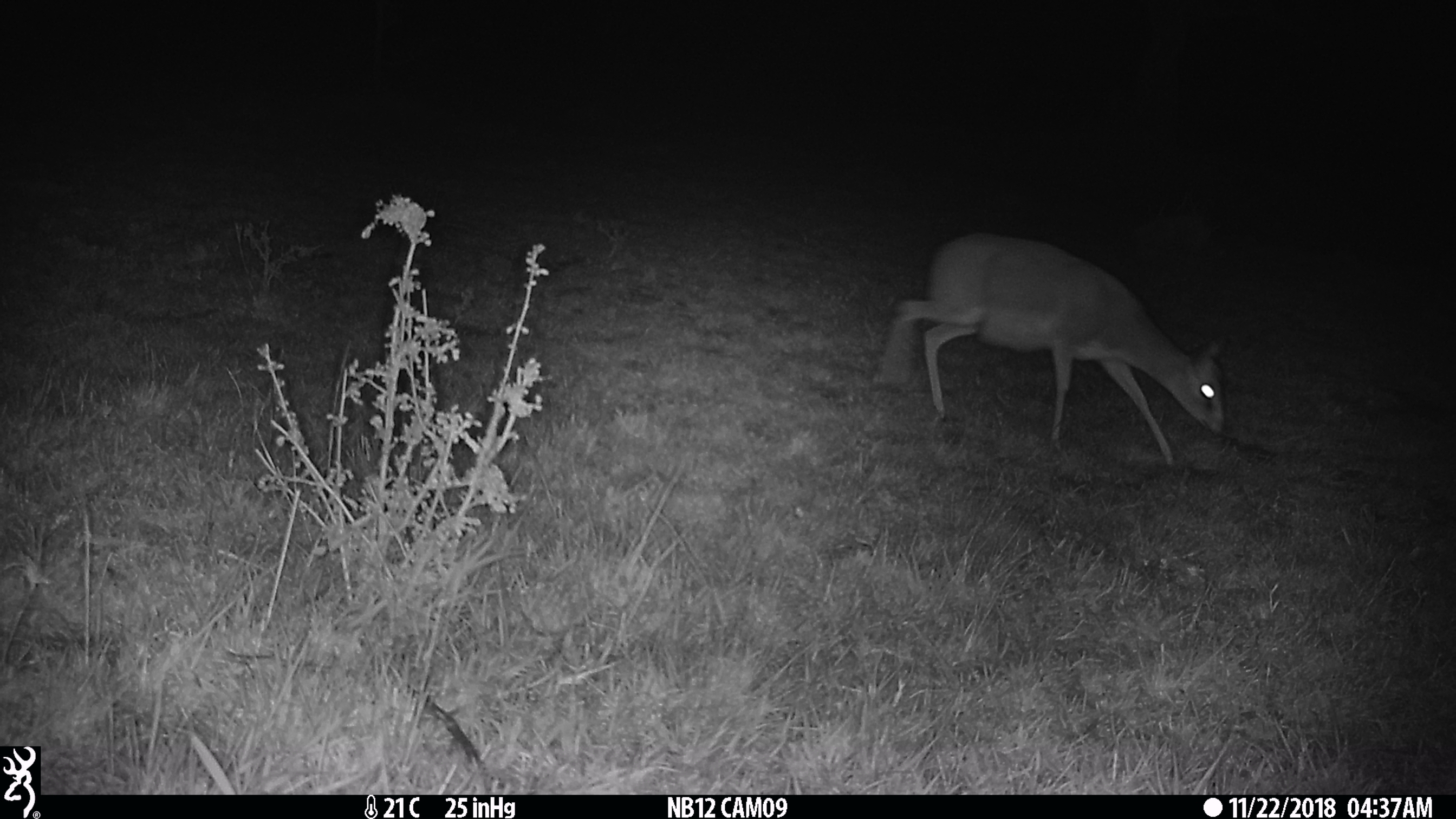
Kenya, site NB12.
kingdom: Animalia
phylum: Chordata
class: Mammalia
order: Artiodactyla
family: Bovidae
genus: Madoqua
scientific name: Madoqua kirkii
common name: kirk's dik-dik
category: dikdik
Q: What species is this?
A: Dikdik (kirk's dik-dik) (Madoqua kirkii).